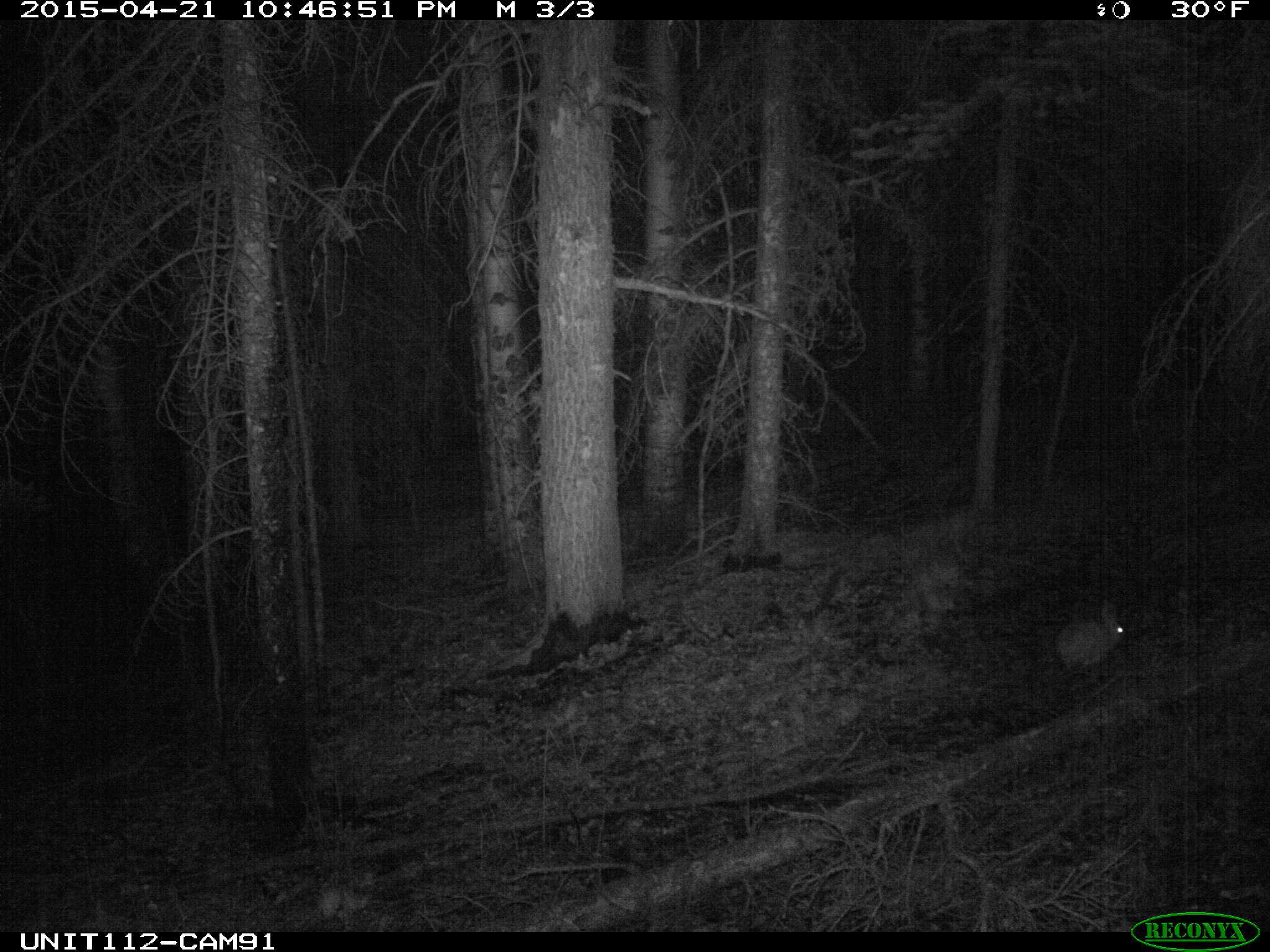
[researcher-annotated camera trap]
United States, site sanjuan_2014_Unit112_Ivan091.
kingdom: Animalia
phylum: Chordata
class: Mammalia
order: Lagomorpha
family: Leporidae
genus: Lepus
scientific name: Lepus americanus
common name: snowshoe hare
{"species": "Lepus americanus (snowshoe hare)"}